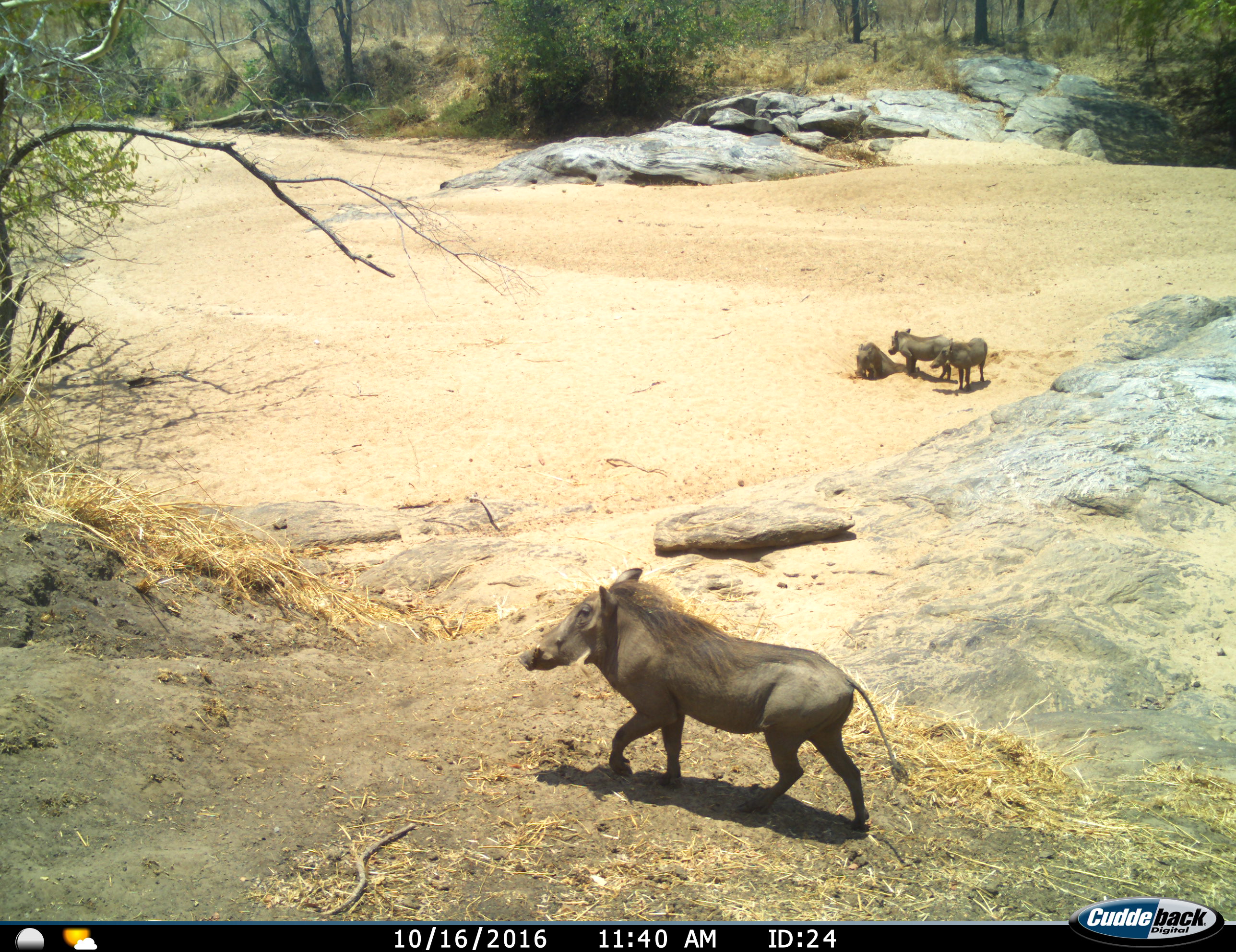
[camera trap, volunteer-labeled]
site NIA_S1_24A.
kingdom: Animalia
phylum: Chordata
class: Mammalia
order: Artiodactyla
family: Suidae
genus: Phacochoerus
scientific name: Phacochoerus africanus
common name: warthog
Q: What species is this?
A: Warthog (Phacochoerus africanus).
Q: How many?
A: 4.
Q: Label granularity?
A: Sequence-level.